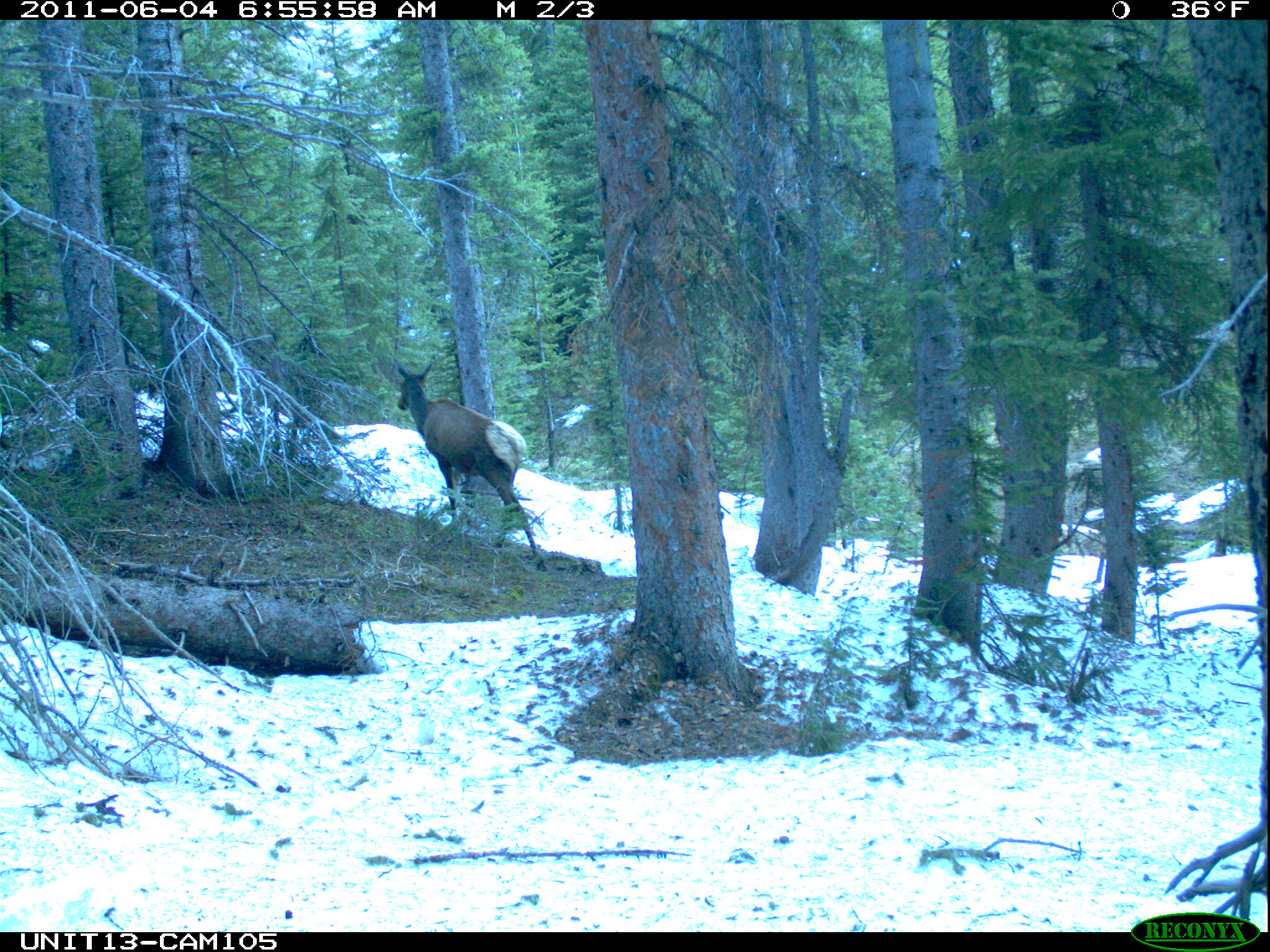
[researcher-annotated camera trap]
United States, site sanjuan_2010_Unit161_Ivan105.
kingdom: Animalia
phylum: Chordata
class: Mammalia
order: Artiodactyla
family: Cervidae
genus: Cervus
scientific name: Cervus elaphus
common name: red deer